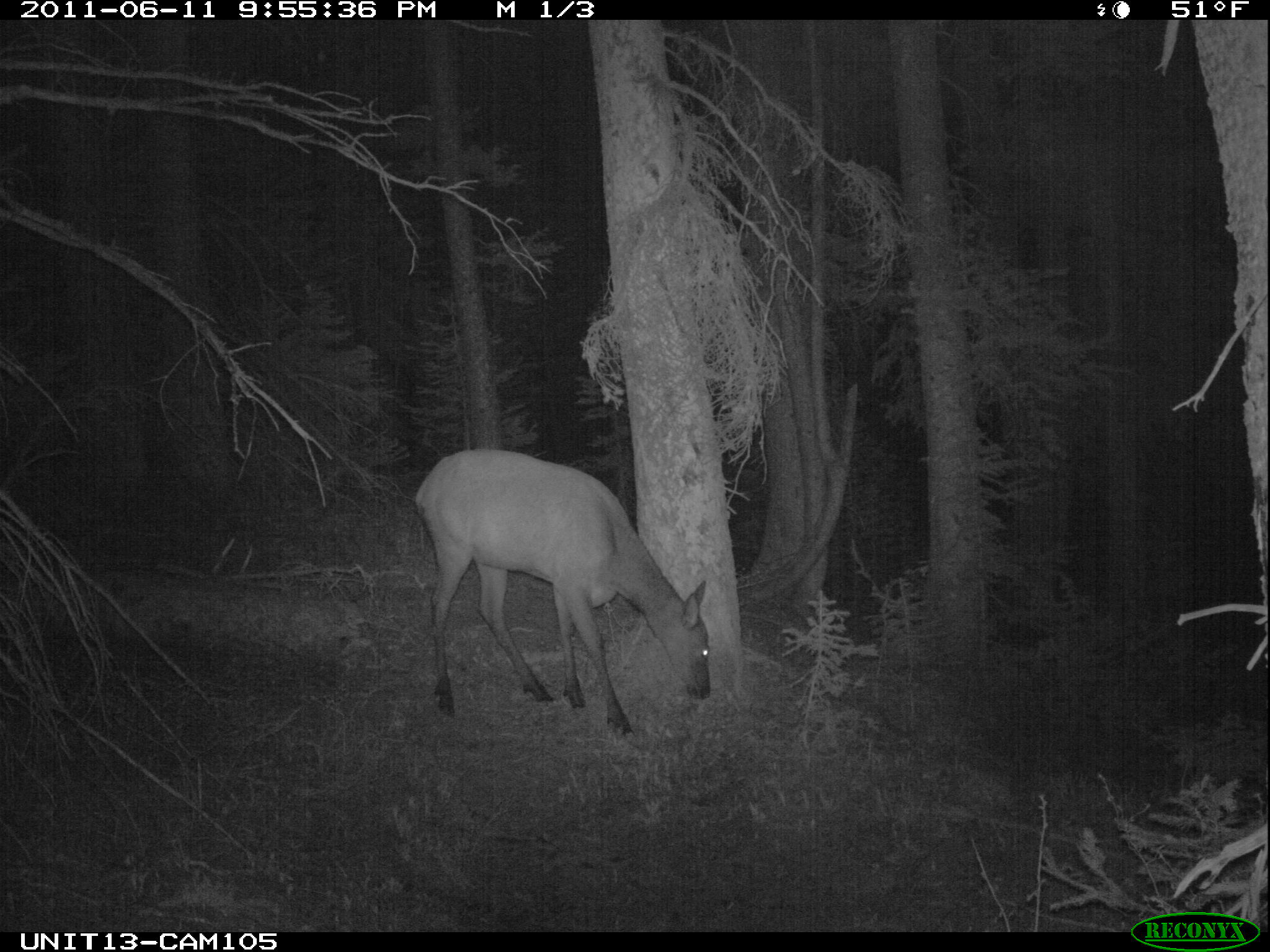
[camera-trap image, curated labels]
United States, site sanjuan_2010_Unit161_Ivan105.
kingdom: Animalia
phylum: Chordata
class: Mammalia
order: Artiodactyla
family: Cervidae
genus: Cervus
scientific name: Cervus elaphus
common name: red deer